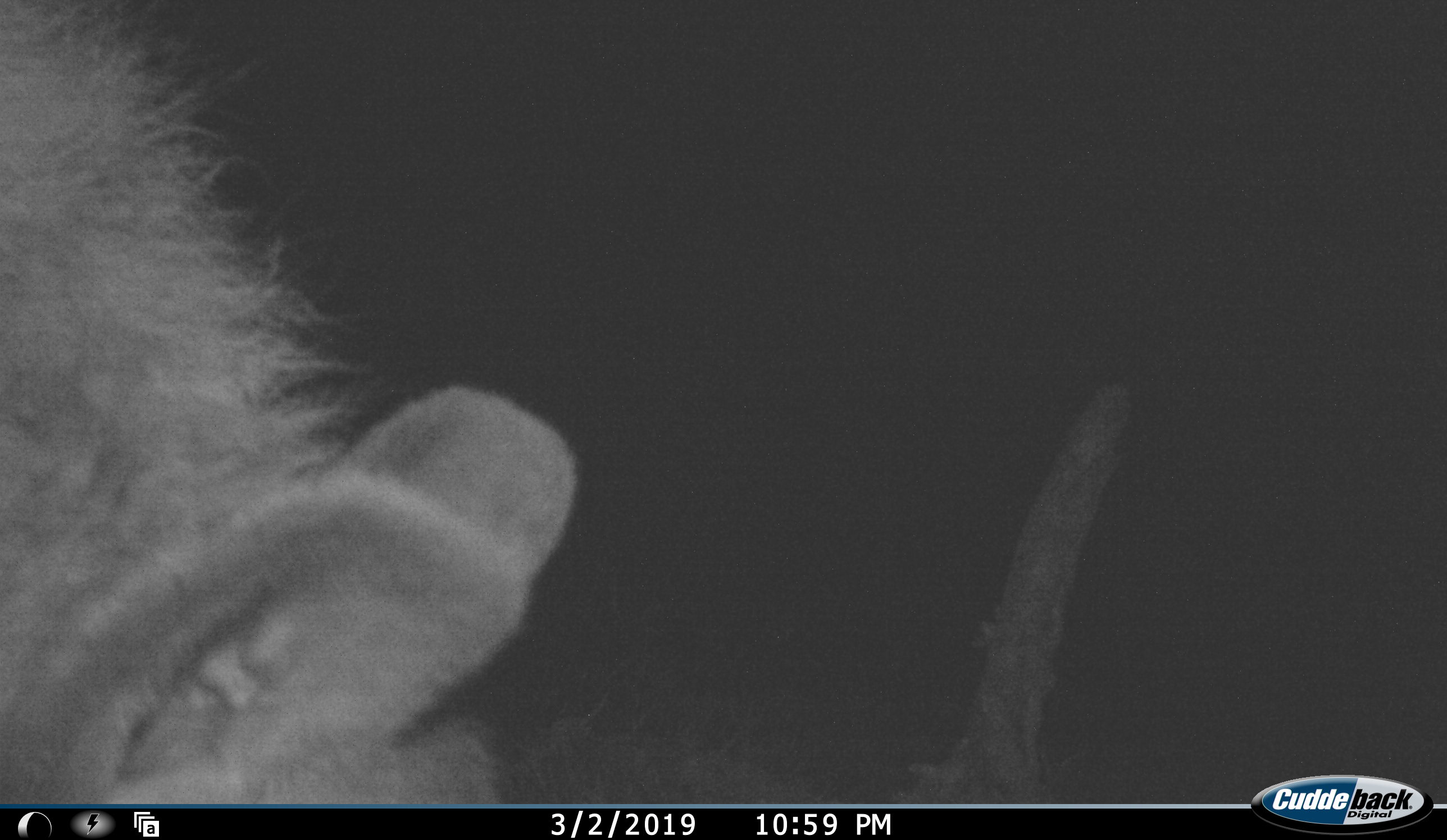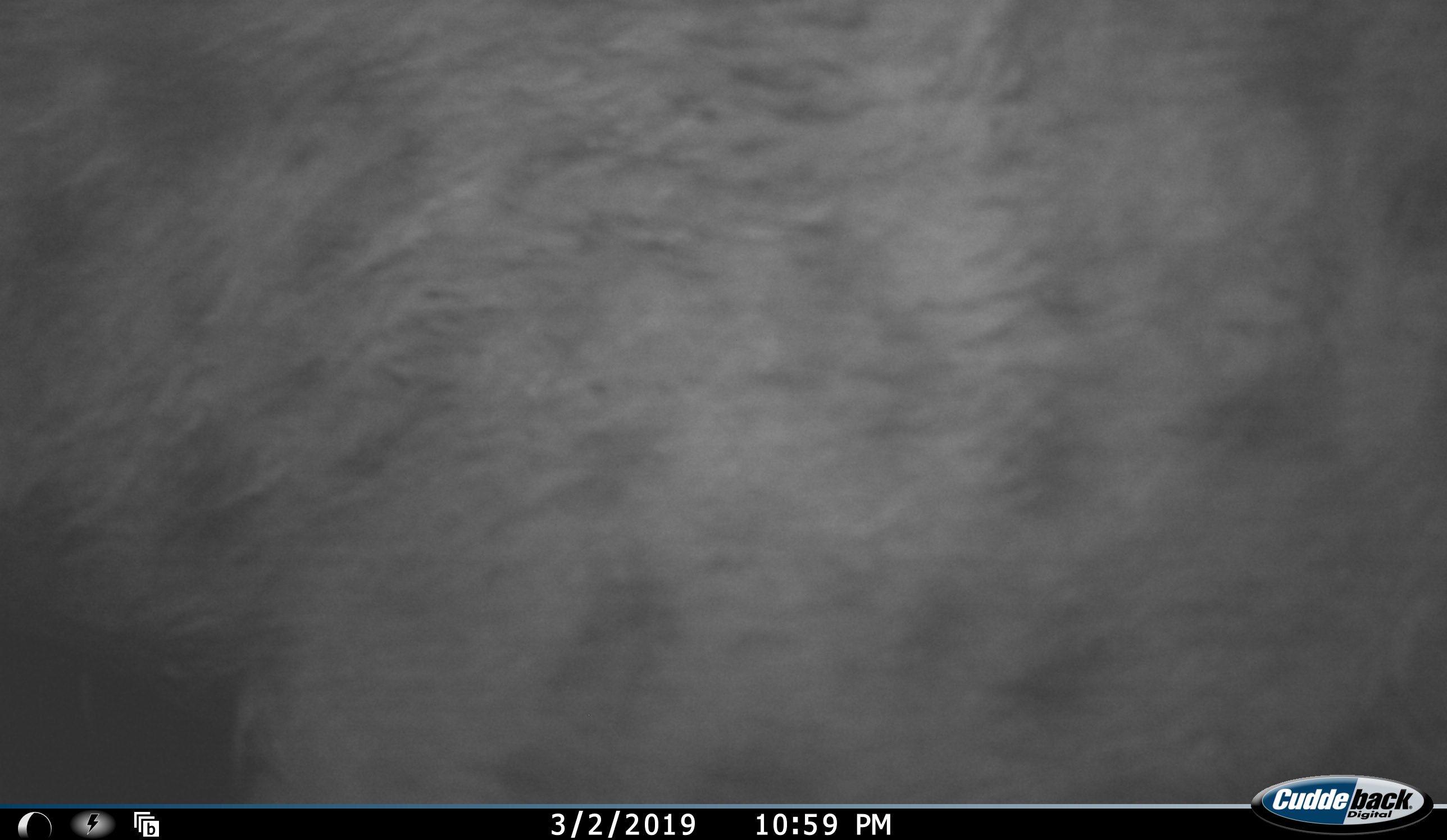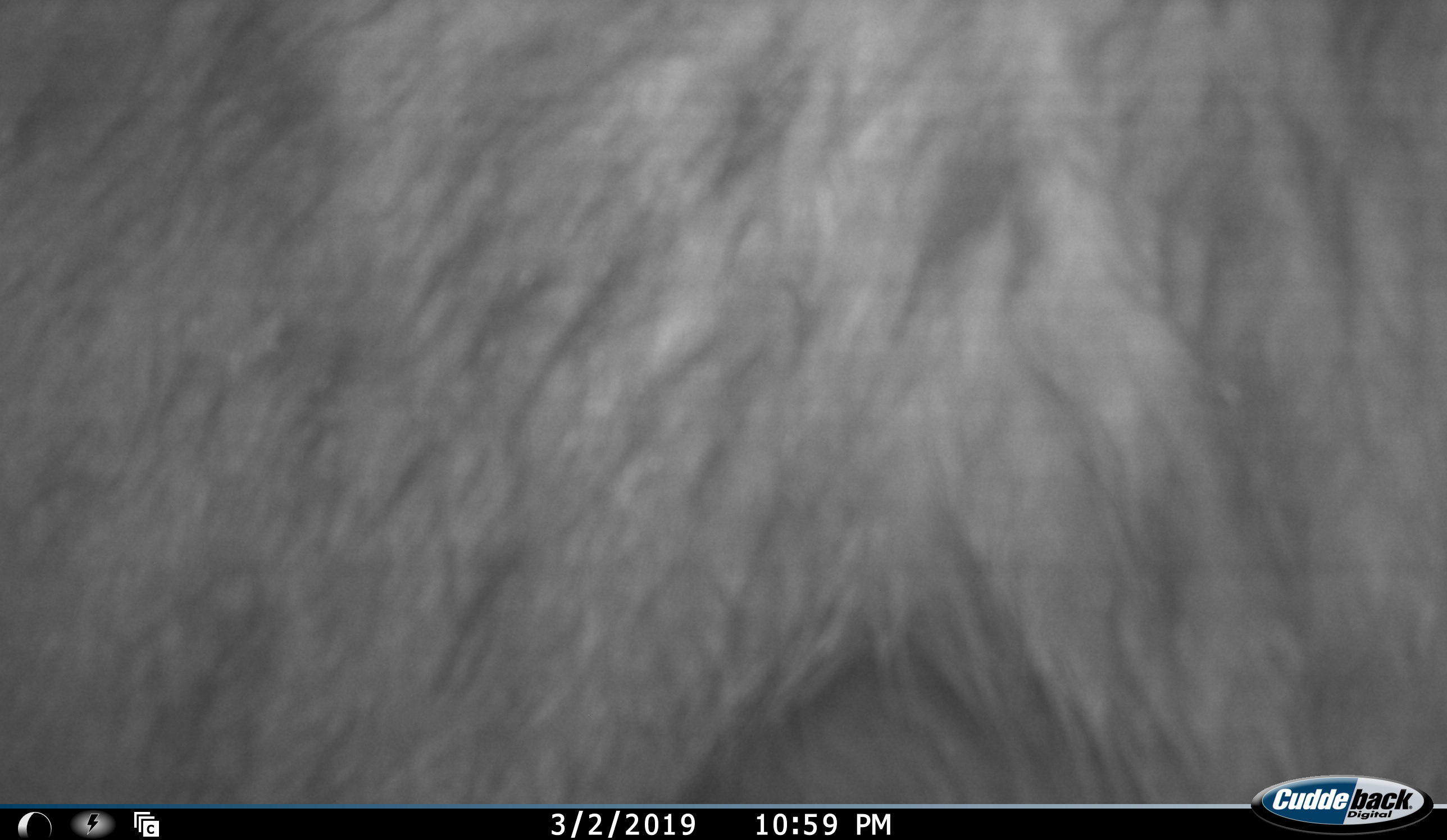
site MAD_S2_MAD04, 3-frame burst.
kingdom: Animalia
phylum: Chordata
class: Mammalia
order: Carnivora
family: Hyaenidae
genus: Crocuta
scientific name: Crocuta crocuta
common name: spotted hyena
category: hyenaspotted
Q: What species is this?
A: Hyenaspotted (spotted hyena) (Crocuta crocuta).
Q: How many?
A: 1.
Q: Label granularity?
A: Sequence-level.